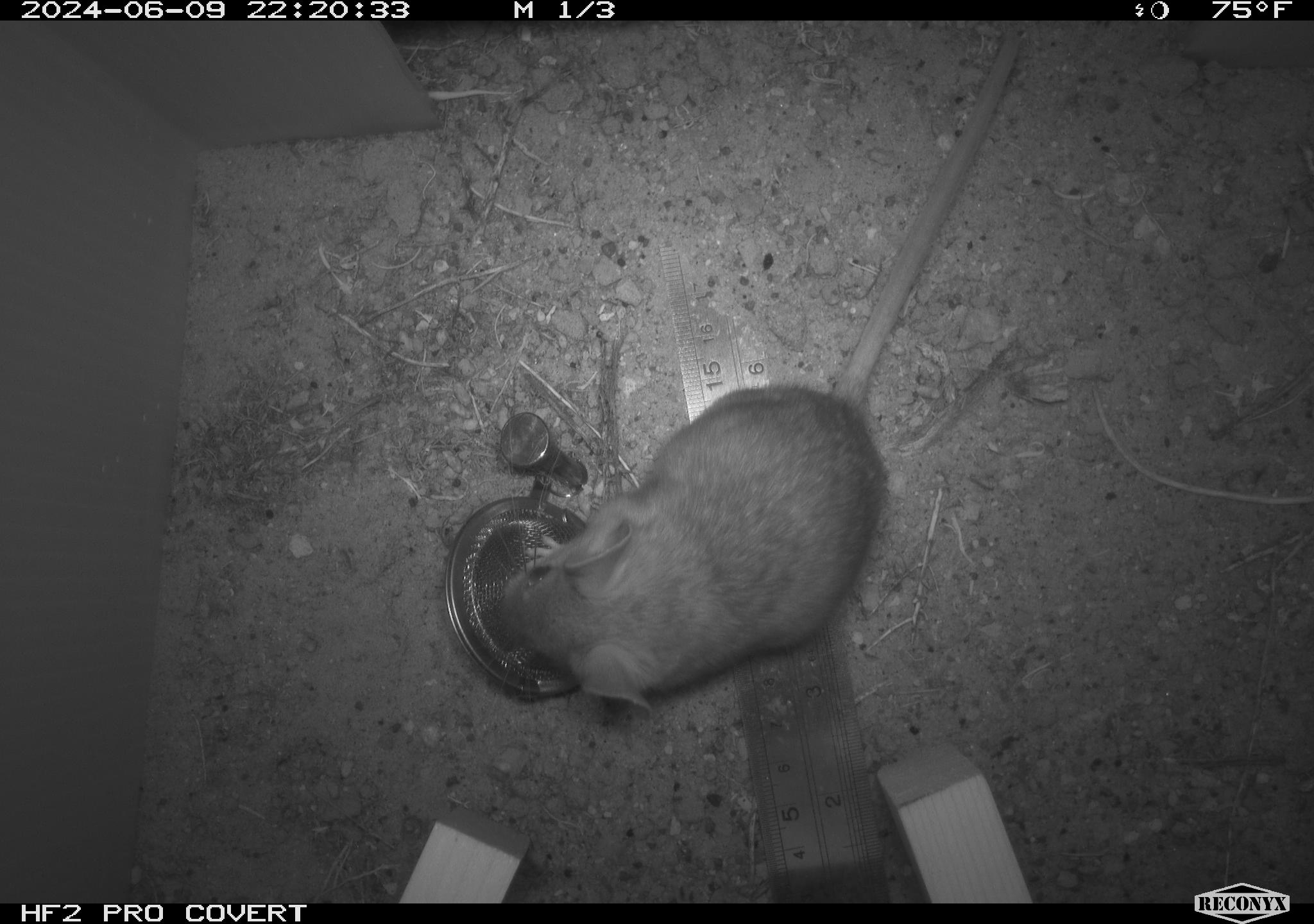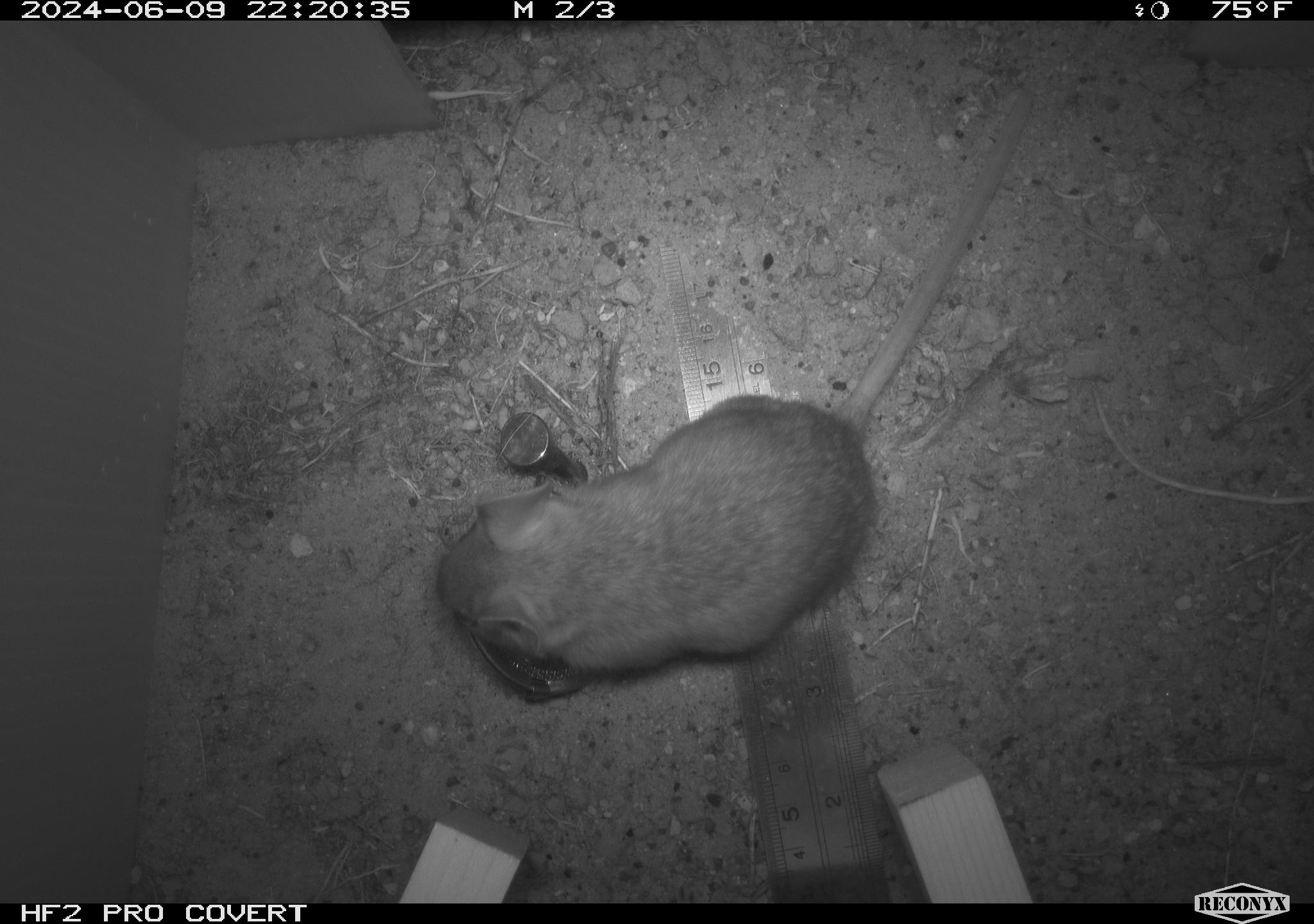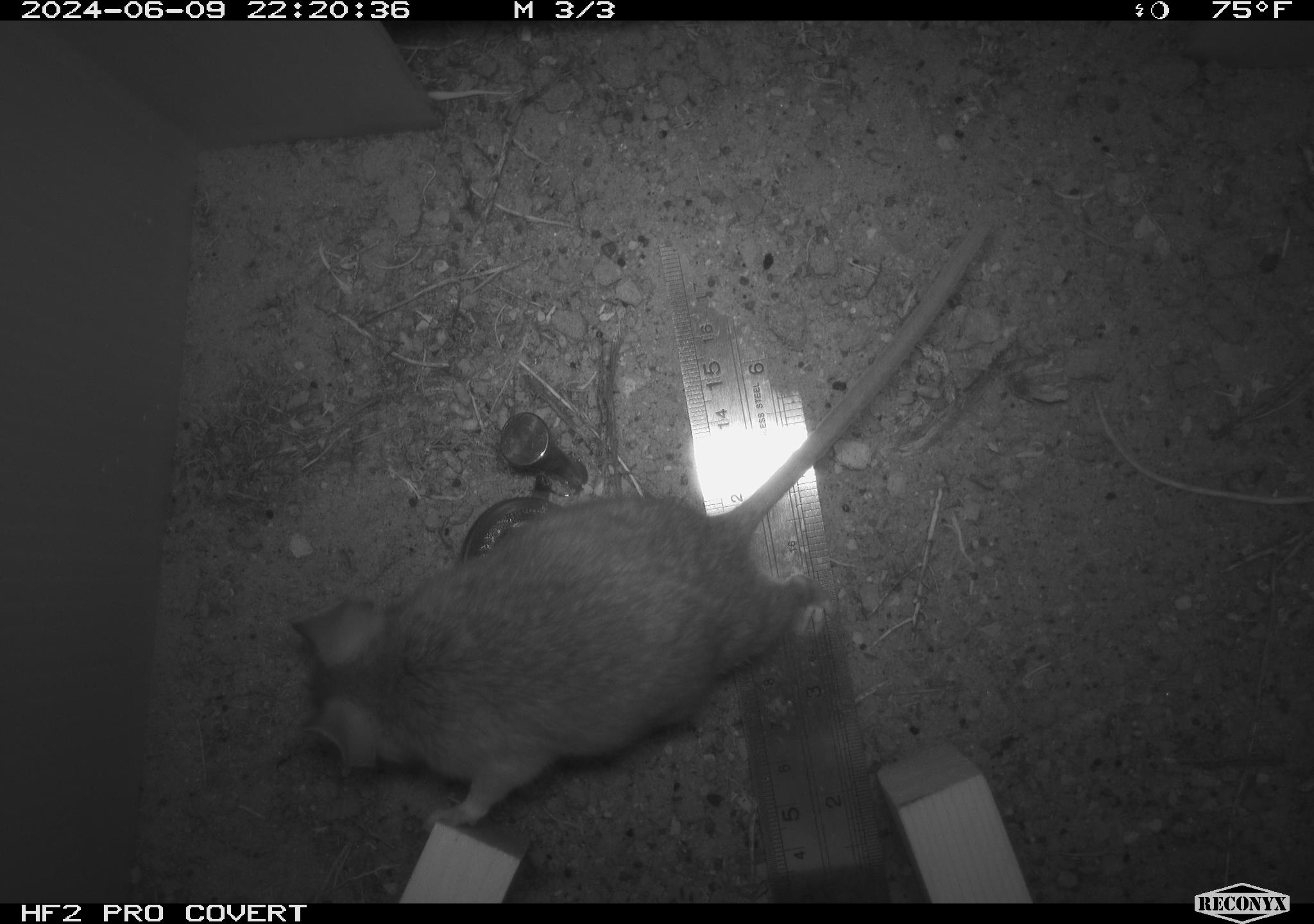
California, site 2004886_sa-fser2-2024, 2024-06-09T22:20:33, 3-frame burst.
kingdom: Animalia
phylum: Chordata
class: Mammalia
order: Rodentia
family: Cricetidae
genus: Neotoma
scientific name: Neotoma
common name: pack rat or woodrat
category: neotoma species